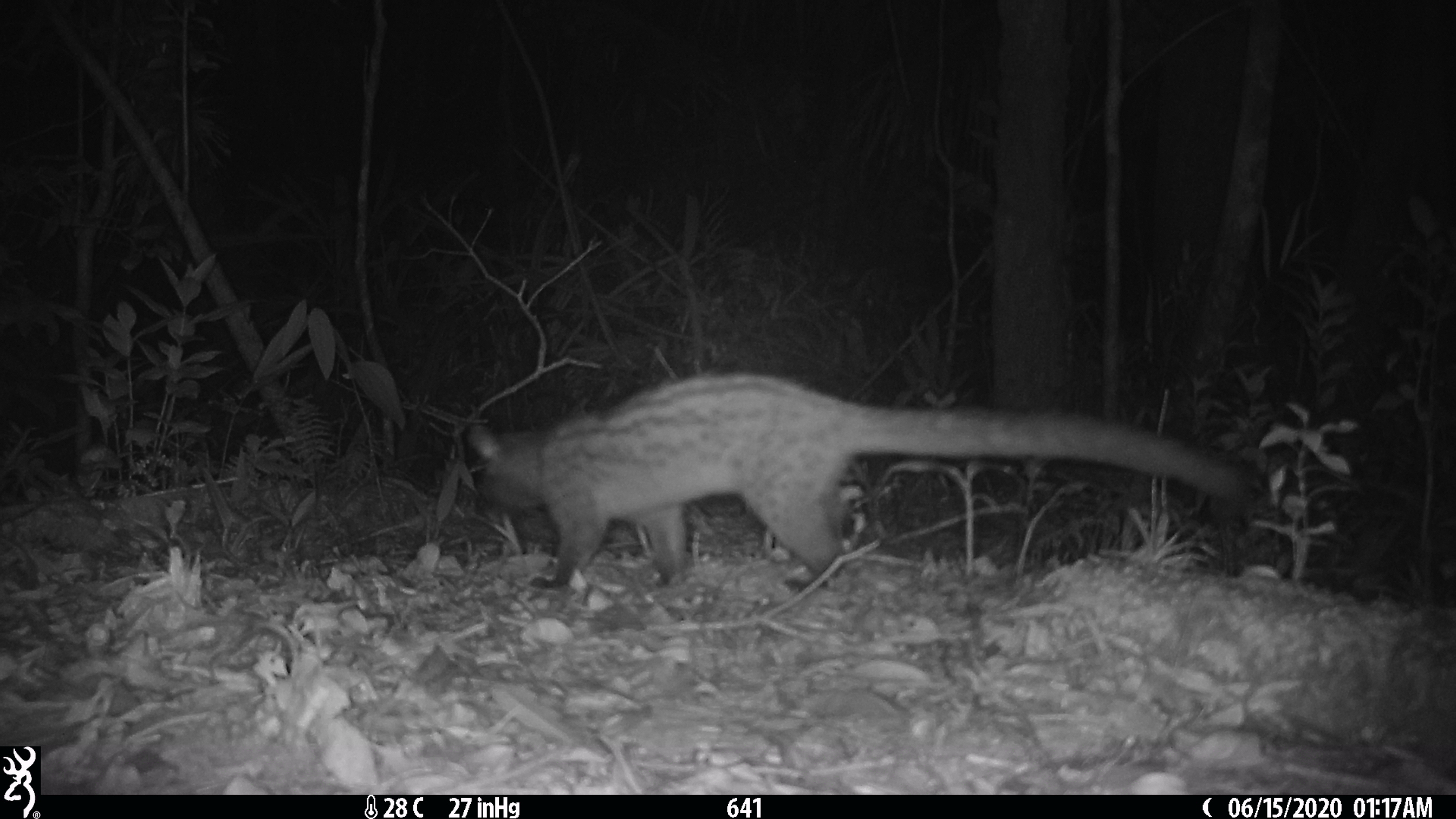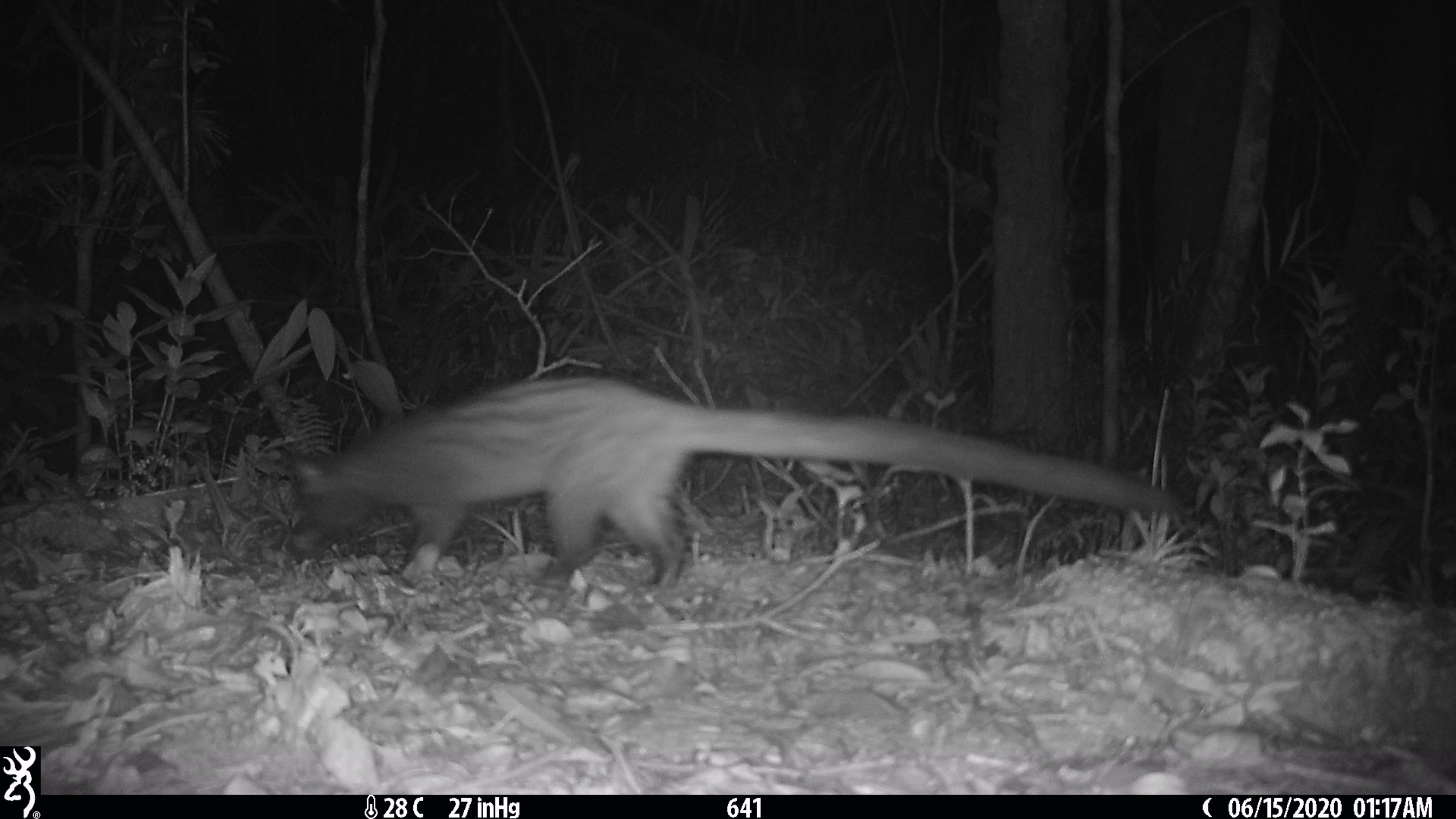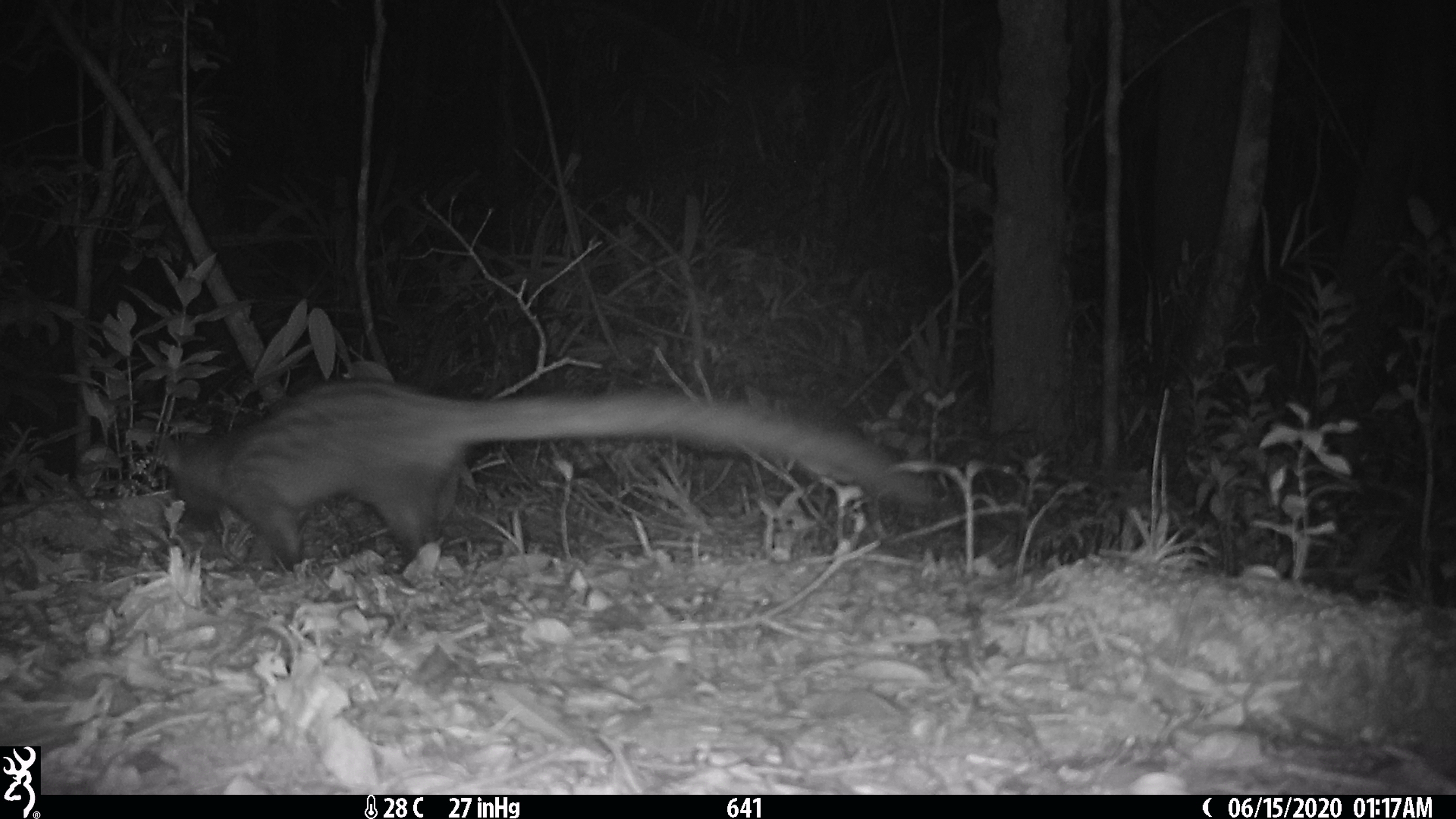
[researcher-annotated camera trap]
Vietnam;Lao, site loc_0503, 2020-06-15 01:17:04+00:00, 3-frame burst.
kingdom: Animalia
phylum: Chordata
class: Mammalia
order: Carnivora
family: Viverridae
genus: Paradoxurus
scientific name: Paradoxurus hermaphroditus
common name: common palm civet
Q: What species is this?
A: Common palm civet (Paradoxurus hermaphroditus).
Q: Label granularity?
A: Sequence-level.